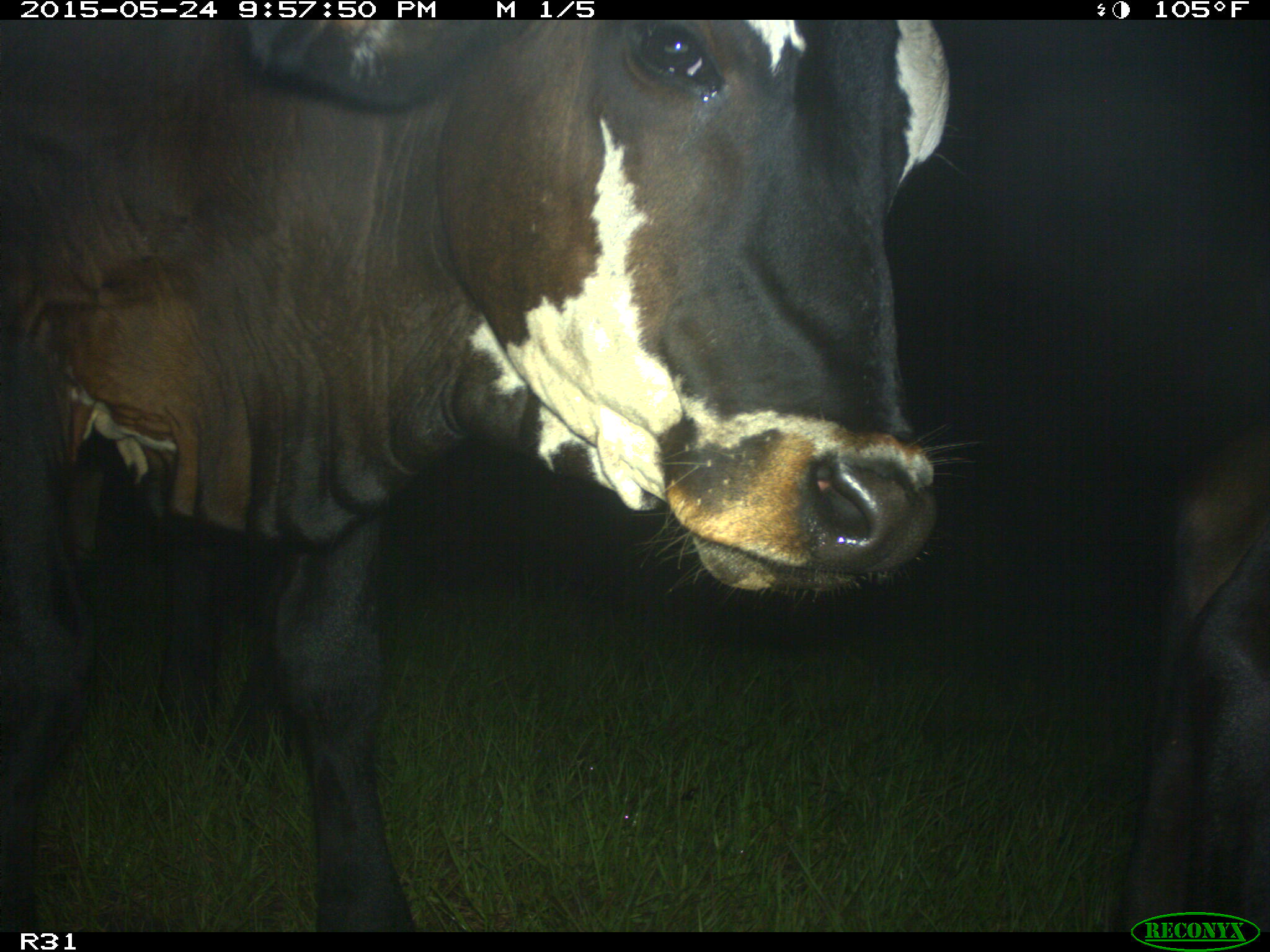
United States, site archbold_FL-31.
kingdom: Animalia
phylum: Chordata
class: Mammalia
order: Artiodactyla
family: Bovidae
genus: Bos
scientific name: Bos taurus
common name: domestic cow